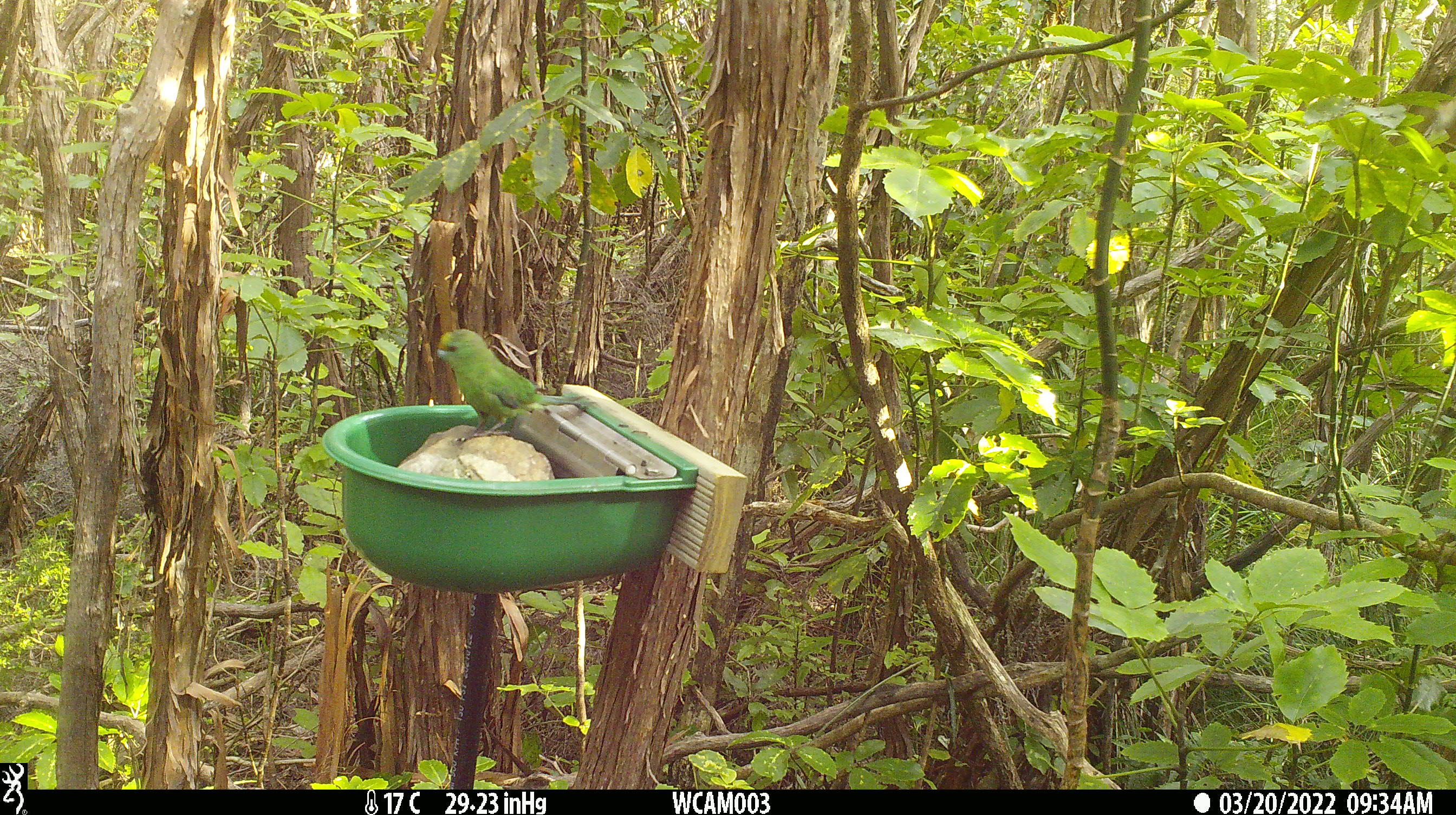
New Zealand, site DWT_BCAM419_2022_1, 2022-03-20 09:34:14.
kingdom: Animalia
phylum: Chordata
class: Aves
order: Psittaciformes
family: Psittaculidae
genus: Cyanoramphus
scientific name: Cyanoramphus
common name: parakeet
Parakeet (Cyanoramphus).